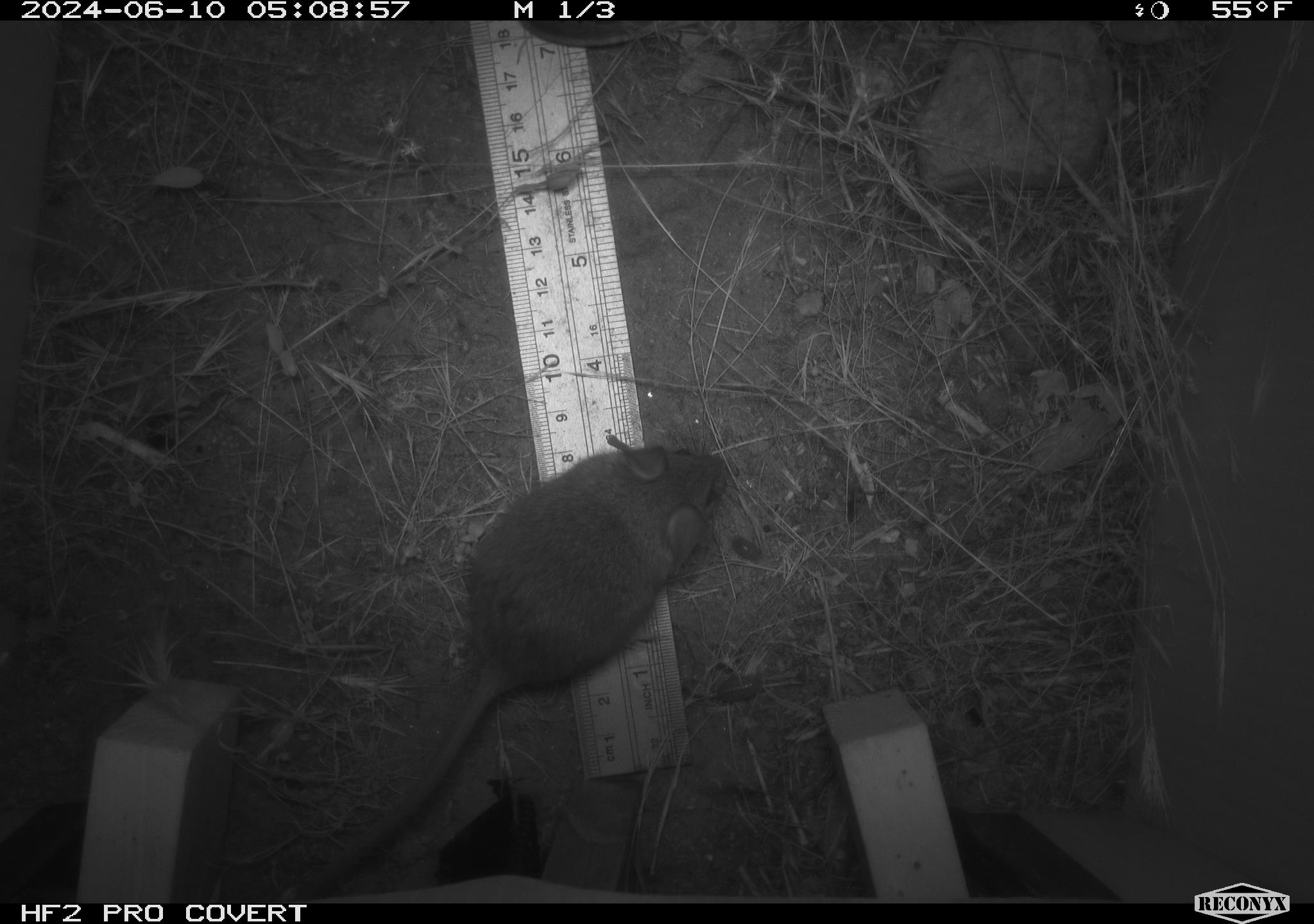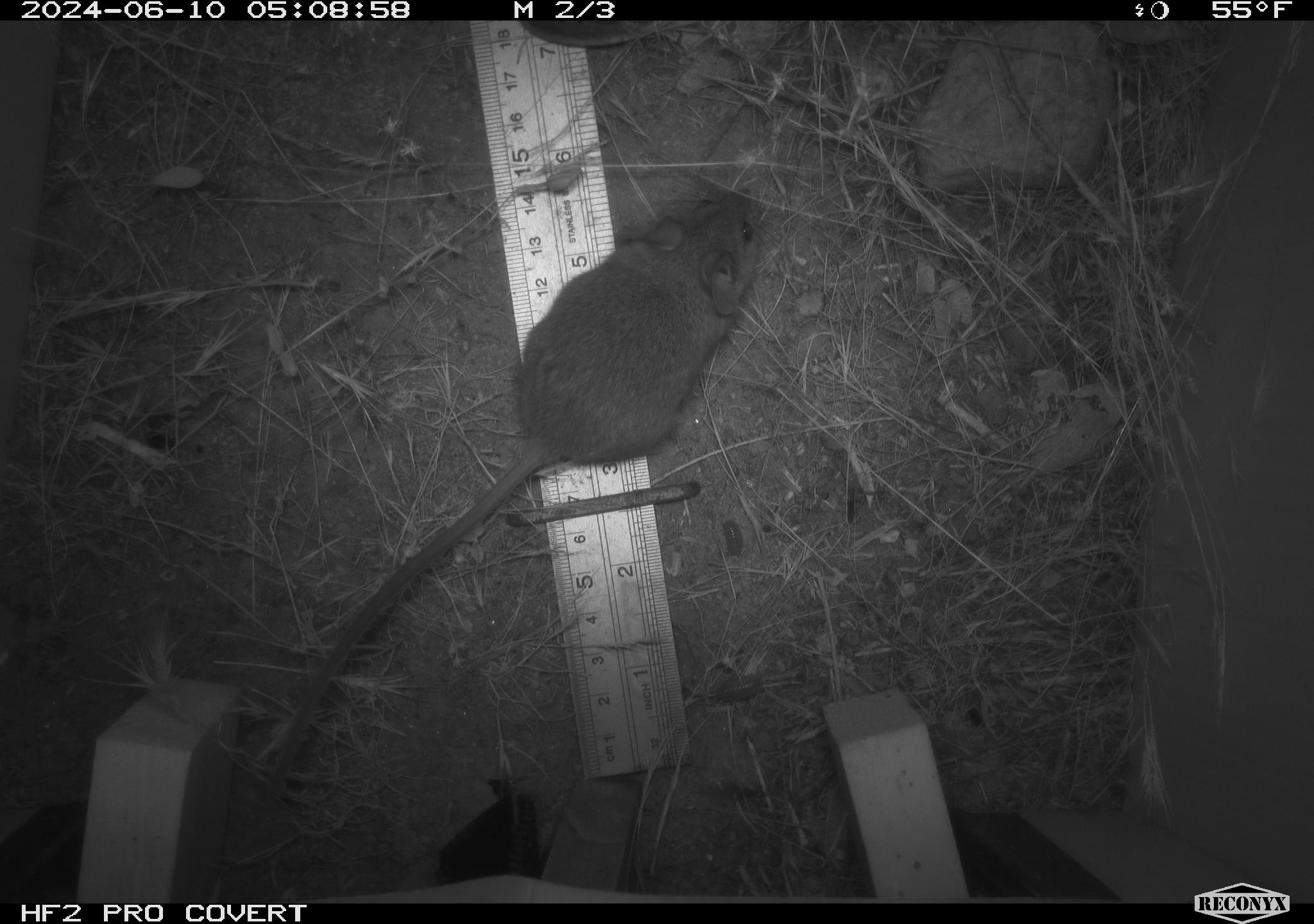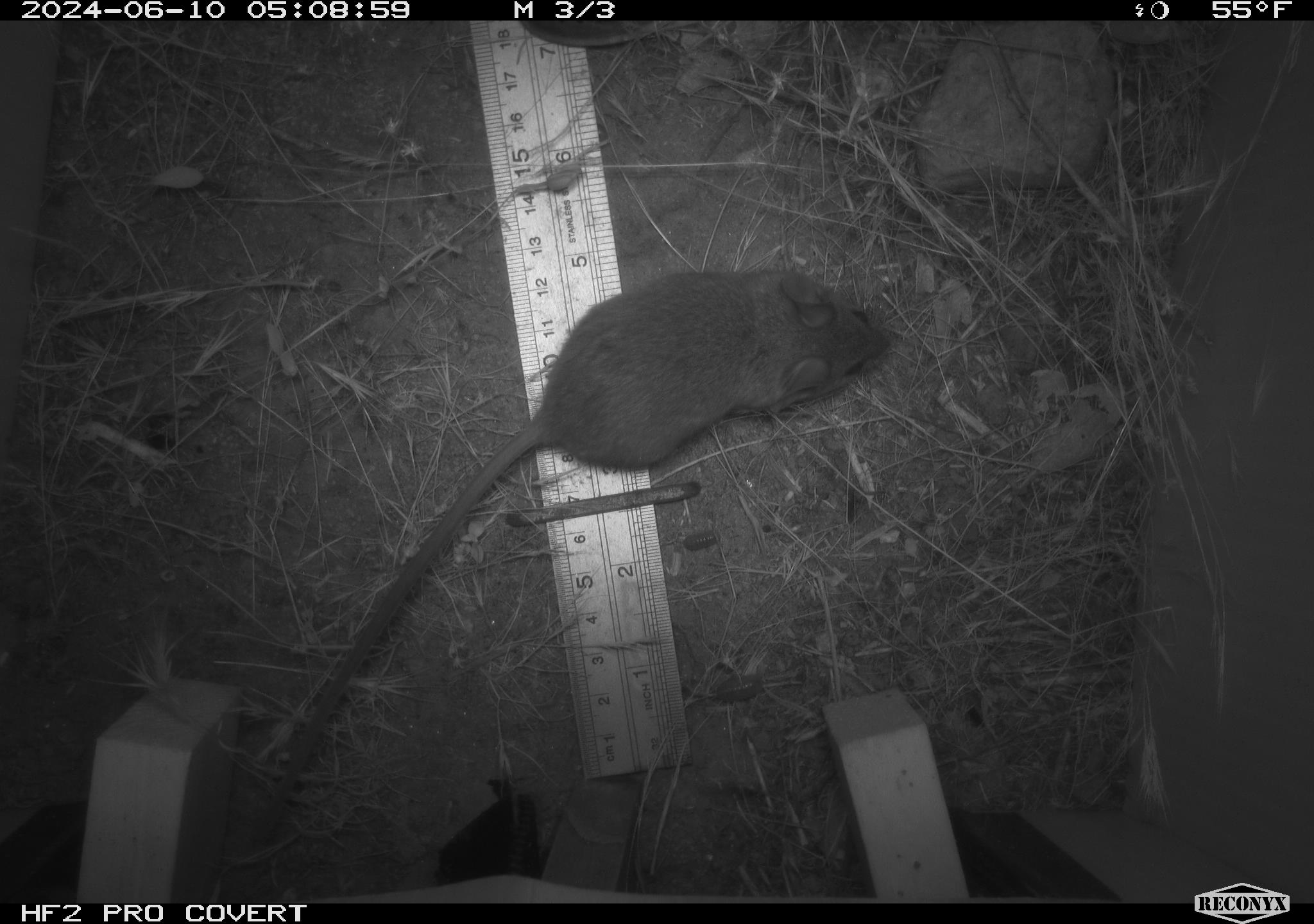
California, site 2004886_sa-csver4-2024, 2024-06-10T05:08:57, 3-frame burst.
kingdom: Animalia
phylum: Chordata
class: Mammalia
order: Rodentia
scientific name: Rodentia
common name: mouse species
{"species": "mouse species (Rodentia)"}